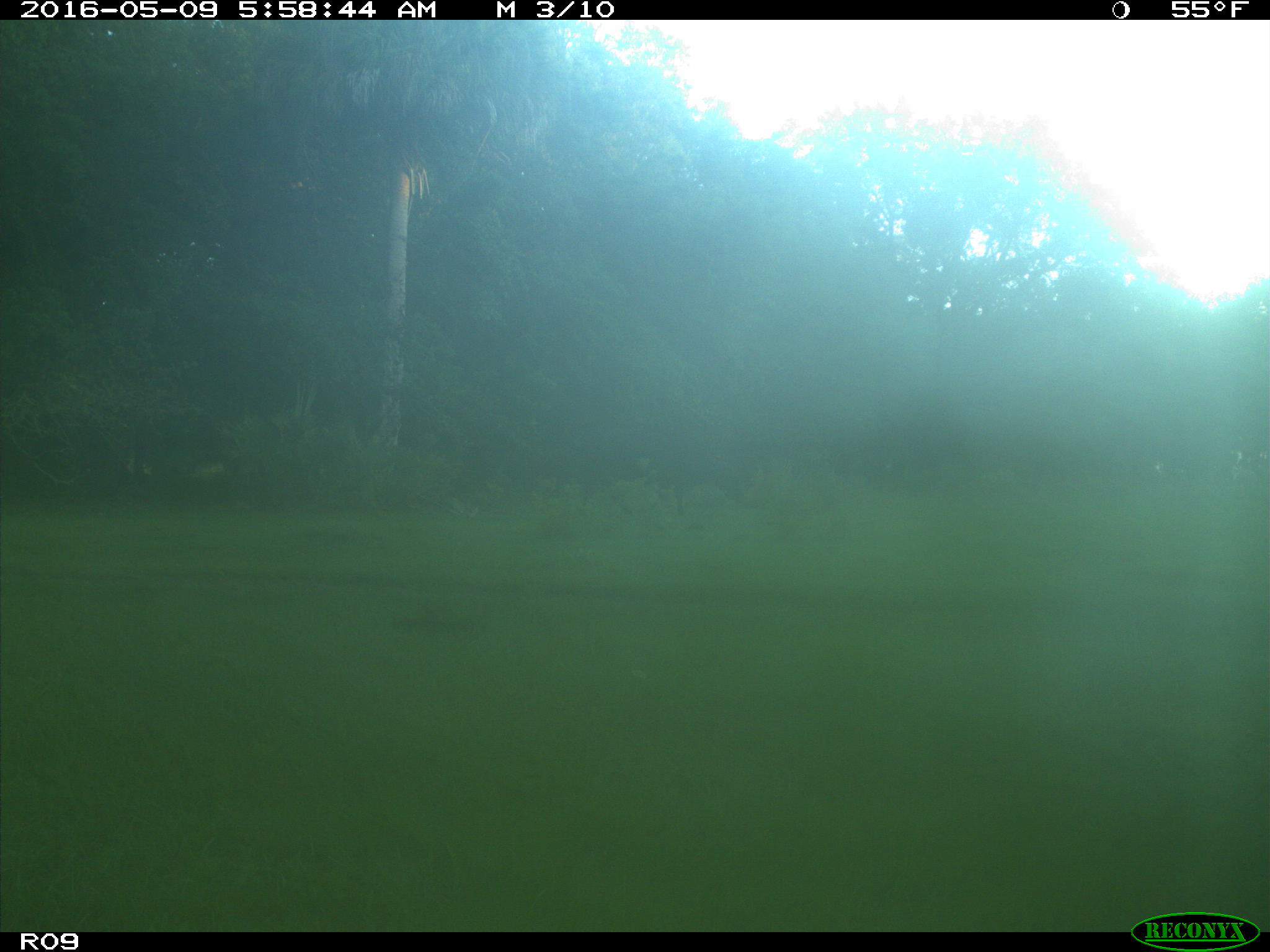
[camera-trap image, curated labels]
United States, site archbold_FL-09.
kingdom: Animalia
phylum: Chordata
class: Mammalia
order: Artiodactyla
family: Bovidae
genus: Bos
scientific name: Bos taurus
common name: domestic cow